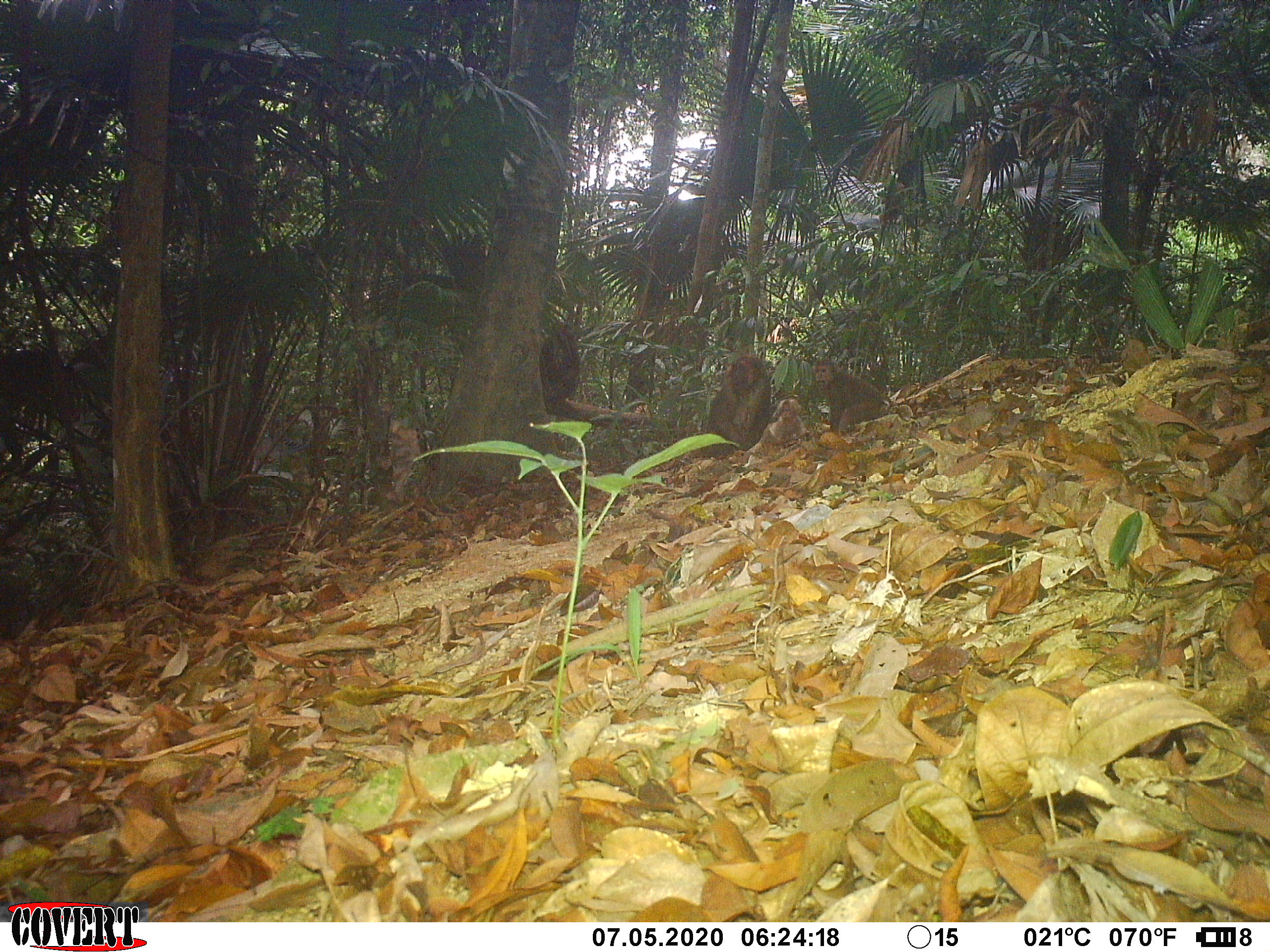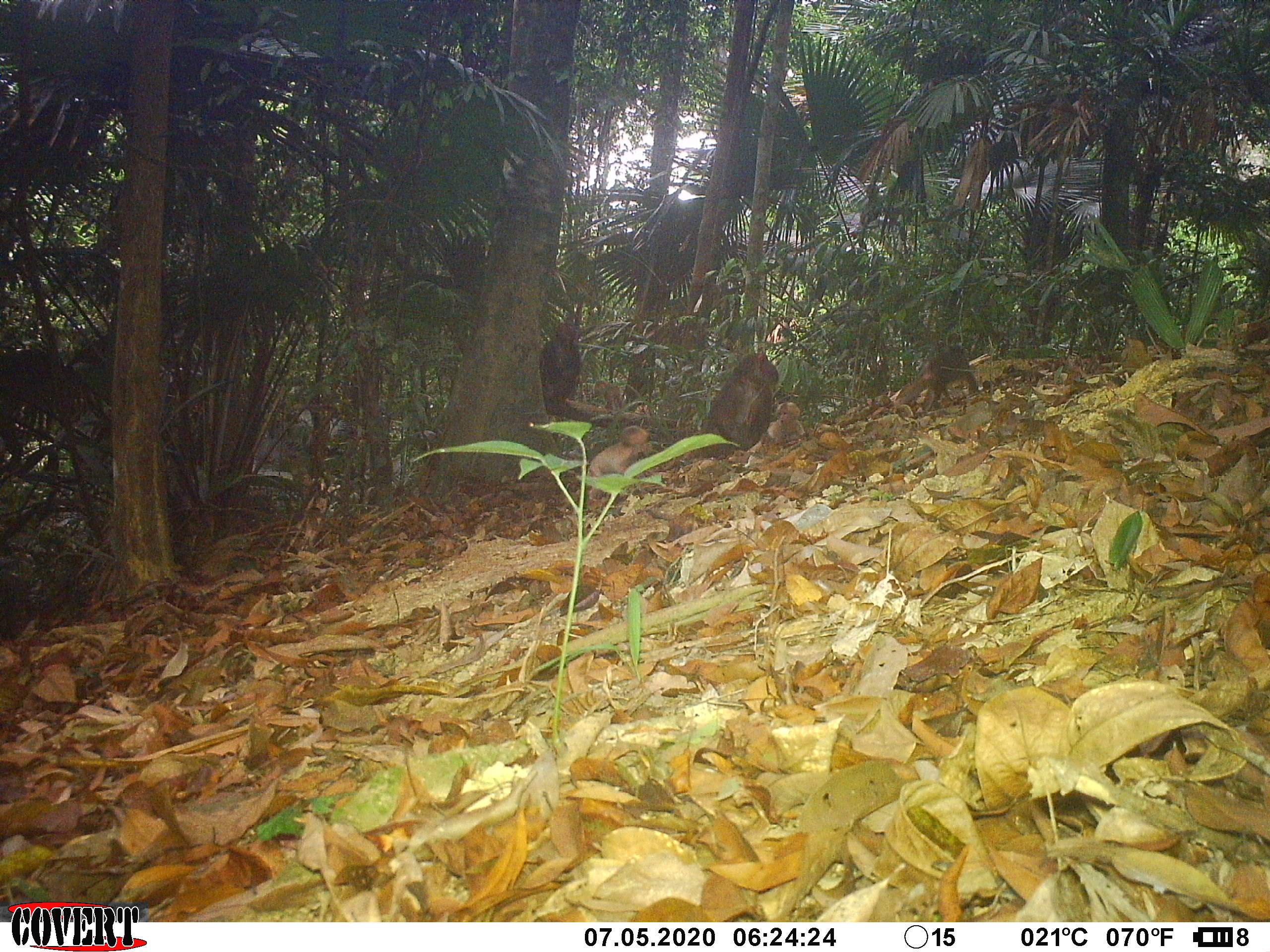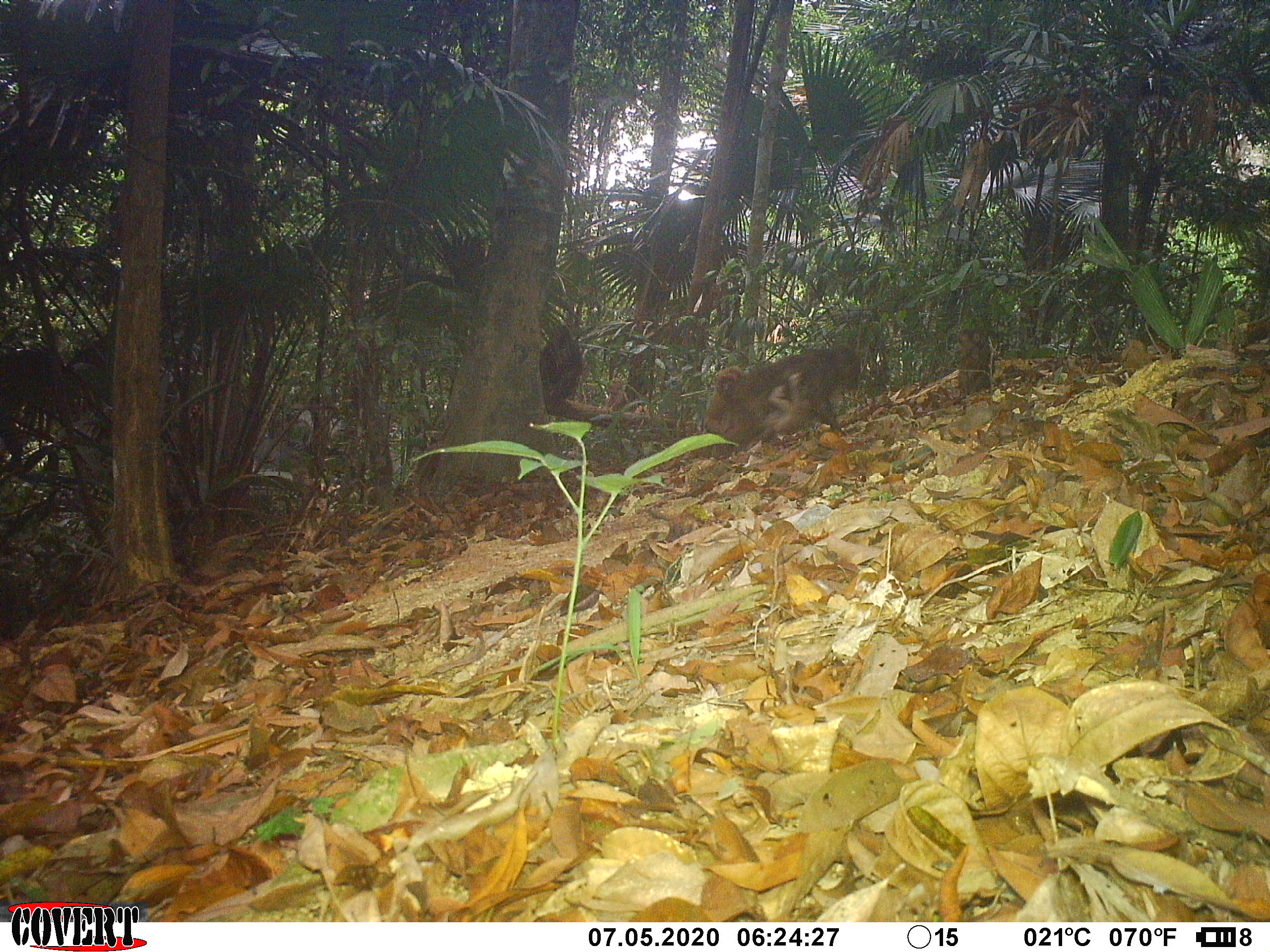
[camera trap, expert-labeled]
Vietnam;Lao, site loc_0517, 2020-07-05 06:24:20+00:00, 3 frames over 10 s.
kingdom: Animalia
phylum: Chordata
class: Mammalia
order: Primates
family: Cercopithecidae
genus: Macaca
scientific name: Macaca arctoides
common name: stump-tailed macaque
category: stump tailed macaque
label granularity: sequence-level